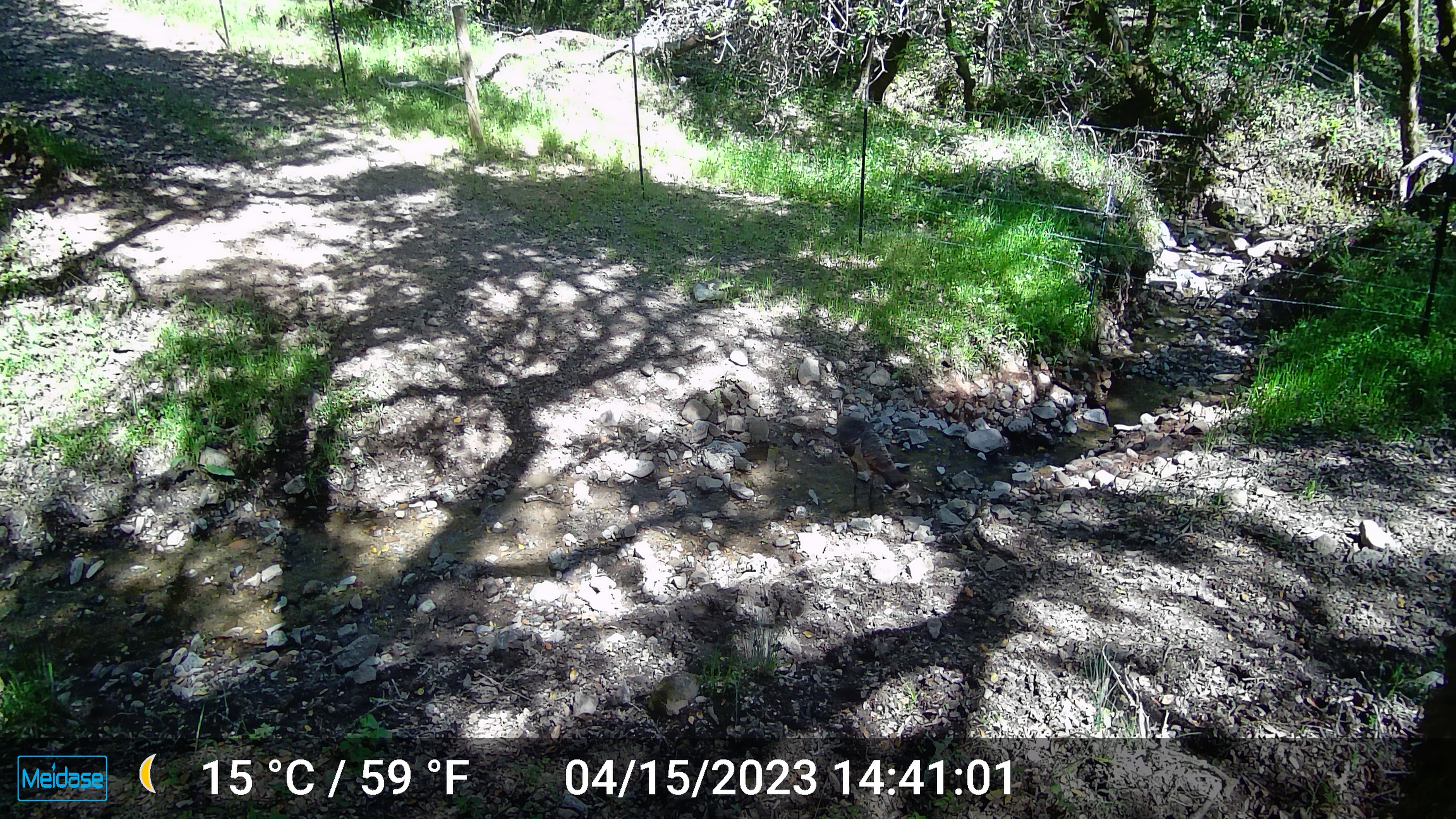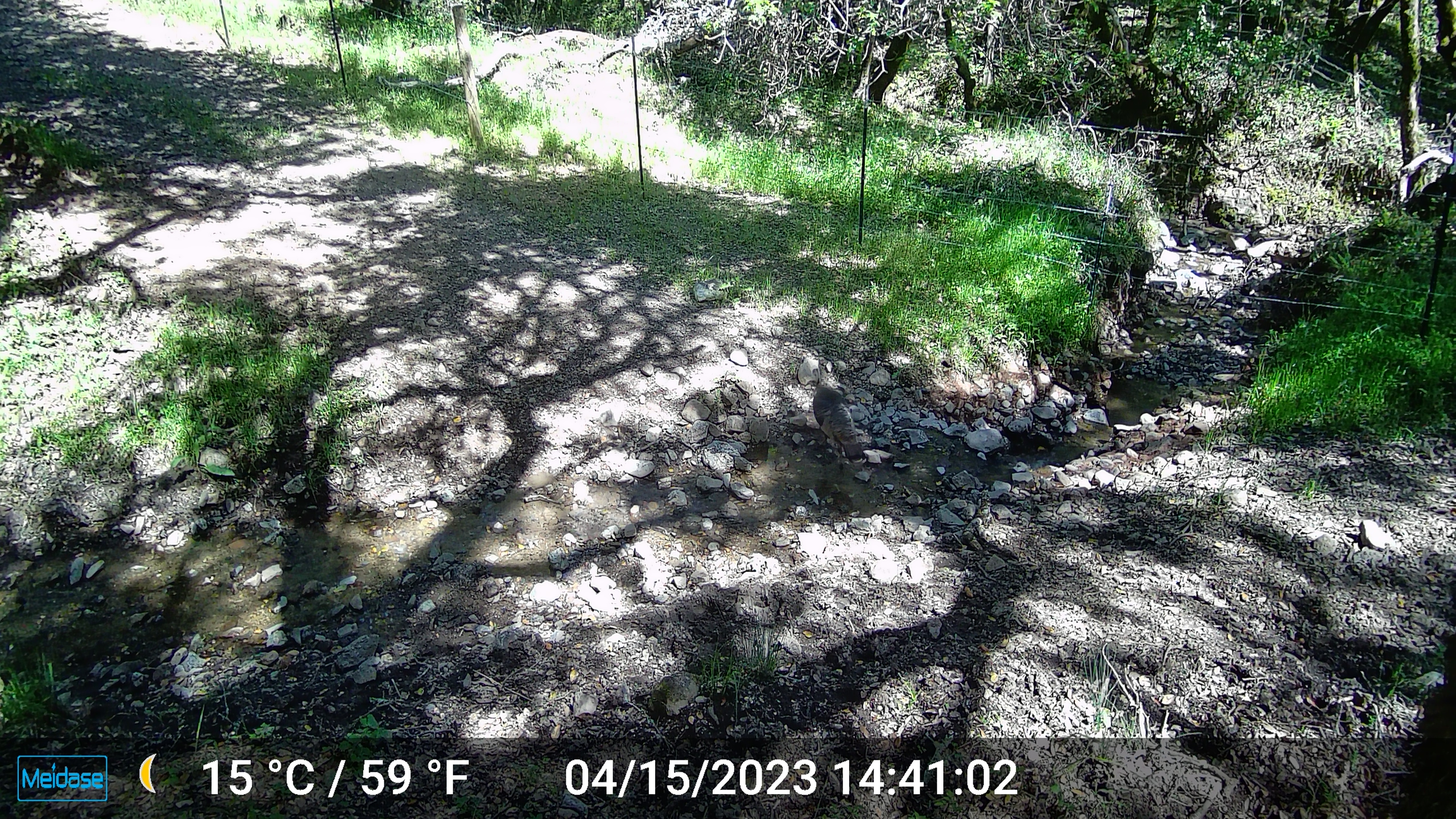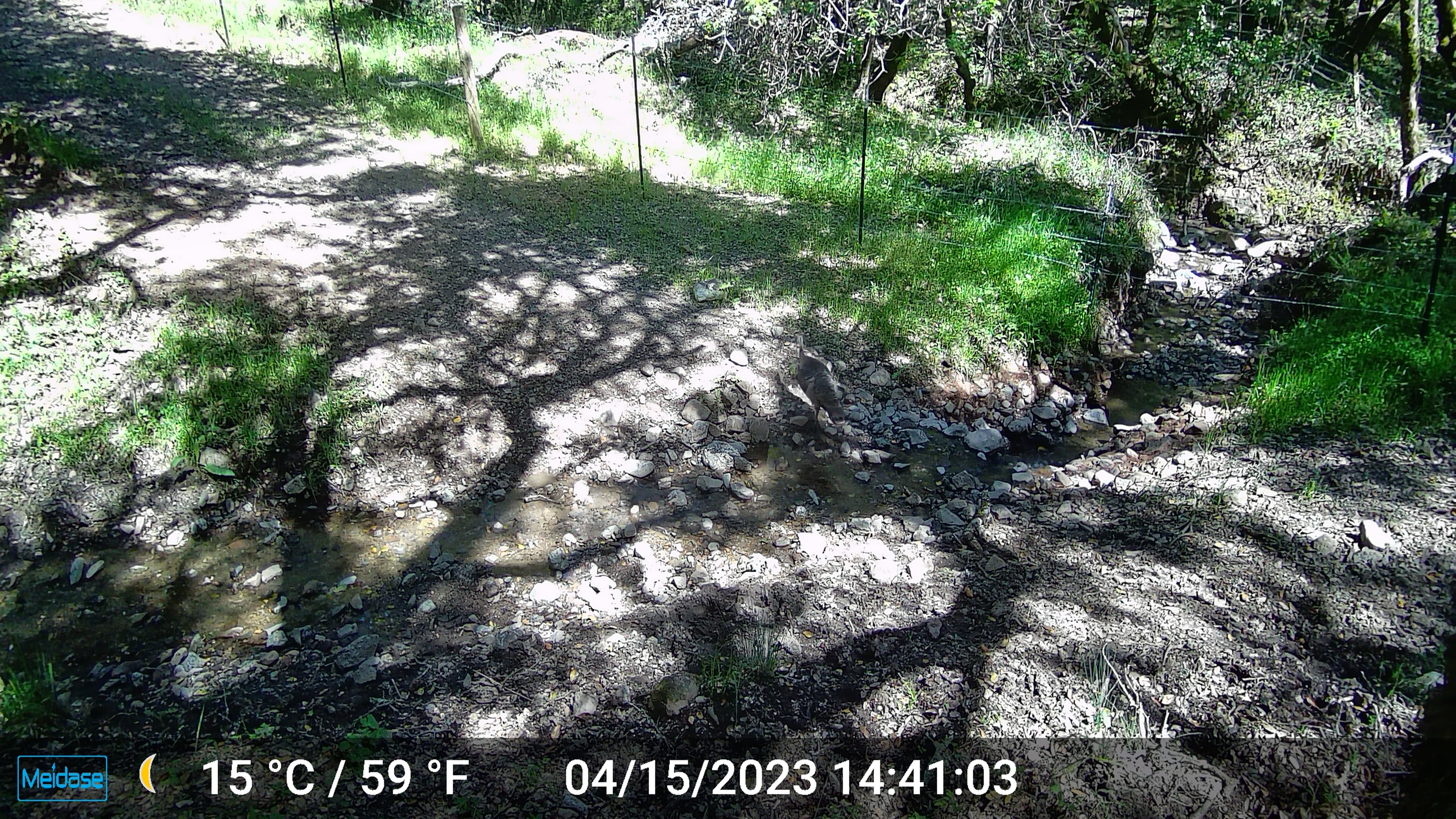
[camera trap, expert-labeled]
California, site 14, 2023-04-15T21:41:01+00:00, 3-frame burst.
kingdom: Animalia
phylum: Chordata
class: Aves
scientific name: Aves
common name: bird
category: unknown bird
Unknown bird (bird) (Aves).